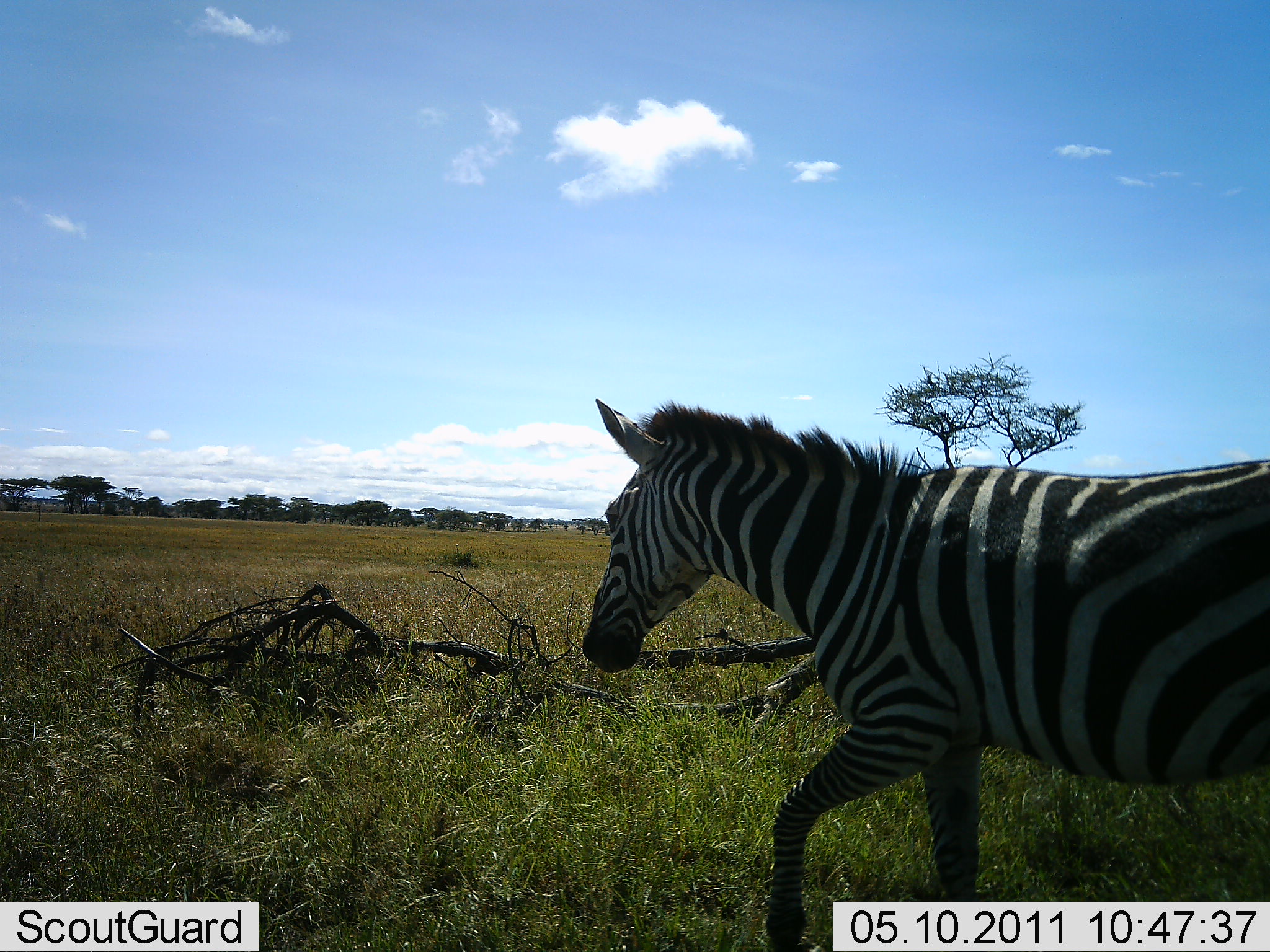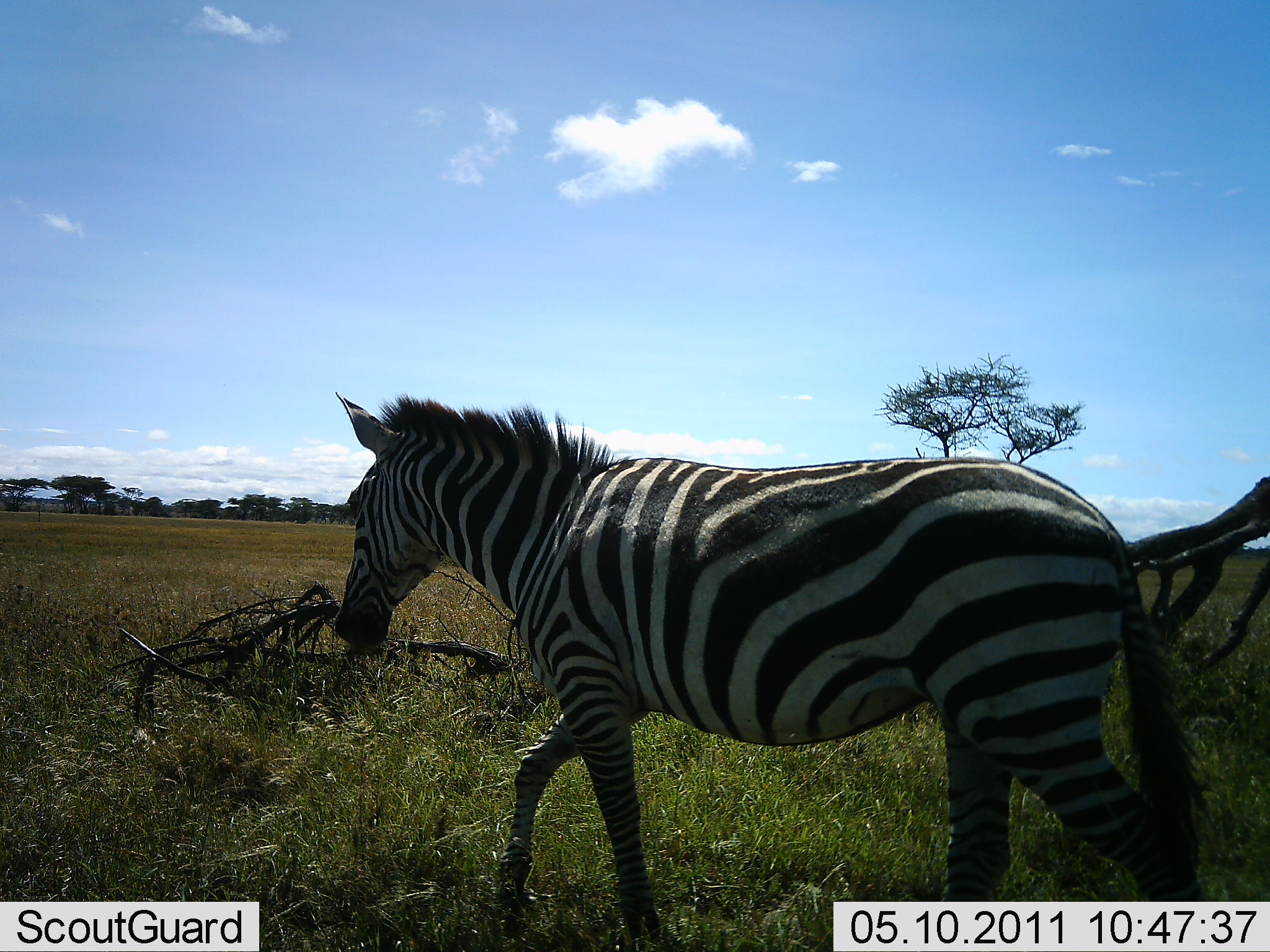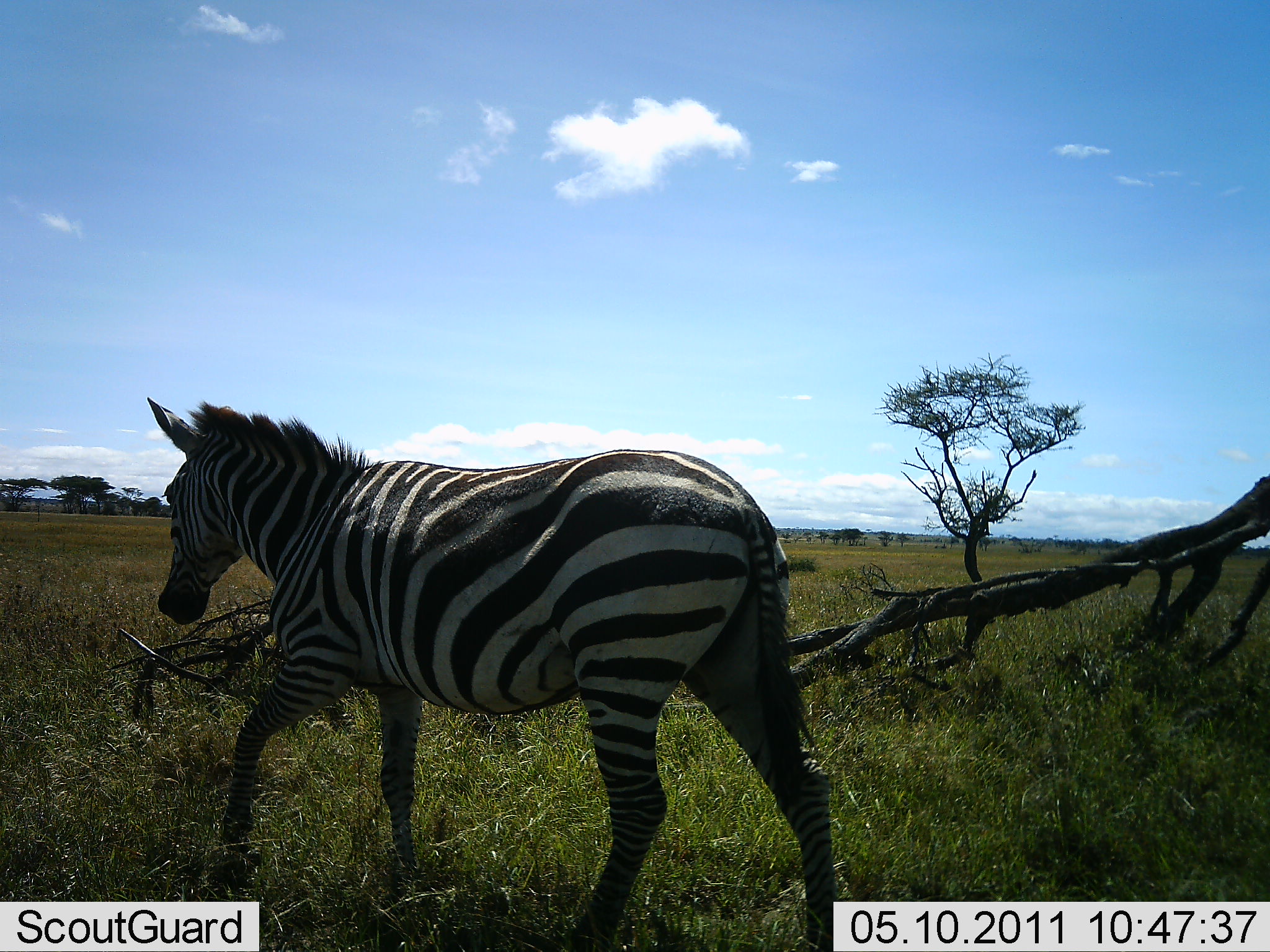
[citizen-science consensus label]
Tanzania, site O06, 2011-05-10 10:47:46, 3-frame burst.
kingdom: Animalia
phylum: Chordata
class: Mammalia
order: Perissodactyla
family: Equidae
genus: Equus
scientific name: Equus quagga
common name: plains zebra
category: zebra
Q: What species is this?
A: Zebra (plains zebra) (Equus quagga).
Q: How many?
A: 1.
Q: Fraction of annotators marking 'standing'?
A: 18%.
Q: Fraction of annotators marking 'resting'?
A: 0%.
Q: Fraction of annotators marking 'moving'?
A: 91%.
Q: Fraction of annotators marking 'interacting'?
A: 0%.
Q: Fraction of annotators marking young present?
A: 0%.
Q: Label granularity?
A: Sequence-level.